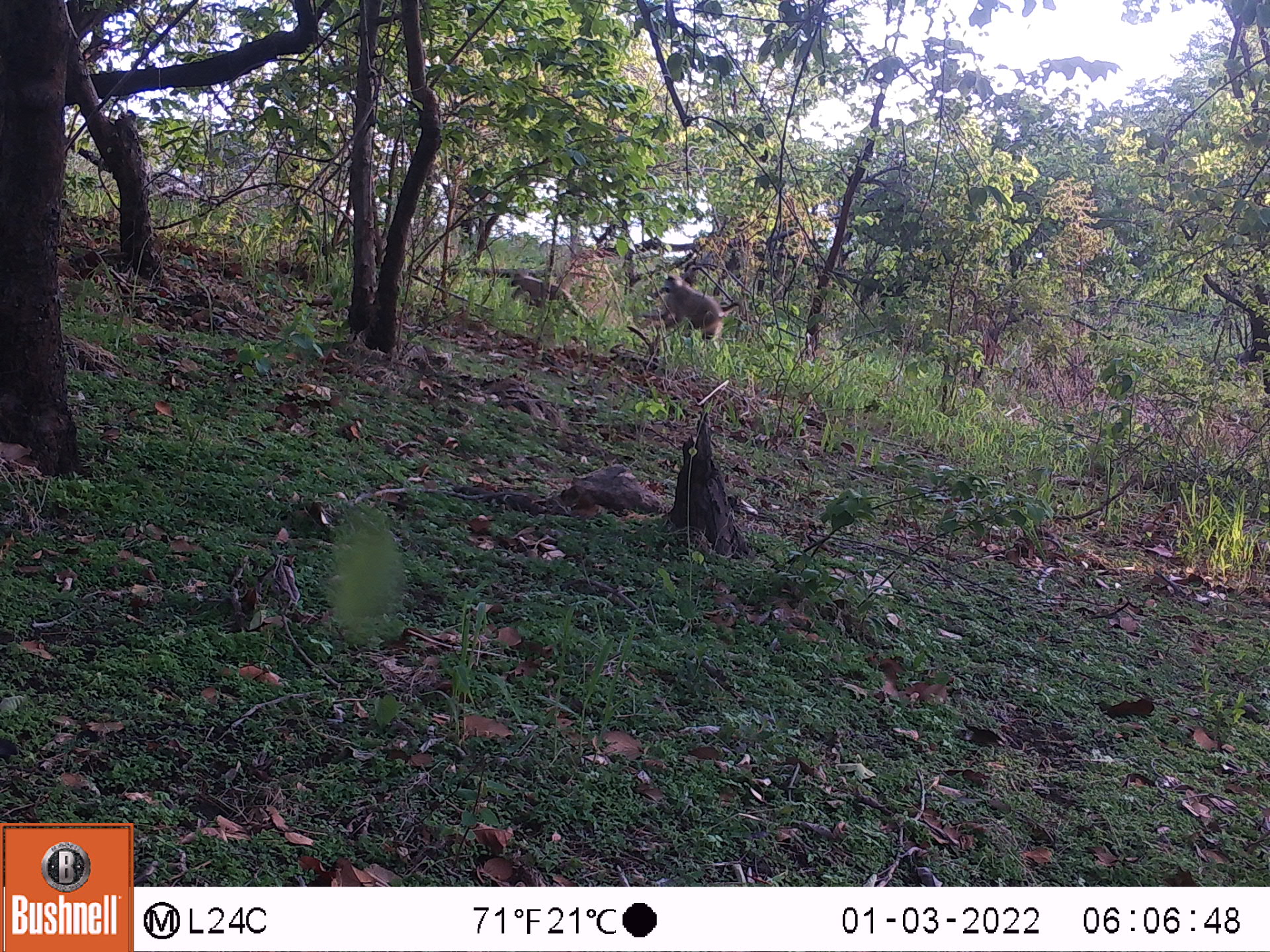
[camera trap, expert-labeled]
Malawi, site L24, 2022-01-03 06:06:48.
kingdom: Animalia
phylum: Chordata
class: Mammalia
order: Primates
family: Cercopithecidae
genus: Papio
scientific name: Papio cynocephalus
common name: yellow baboon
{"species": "yellow baboon (Papio cynocephalus)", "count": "2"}